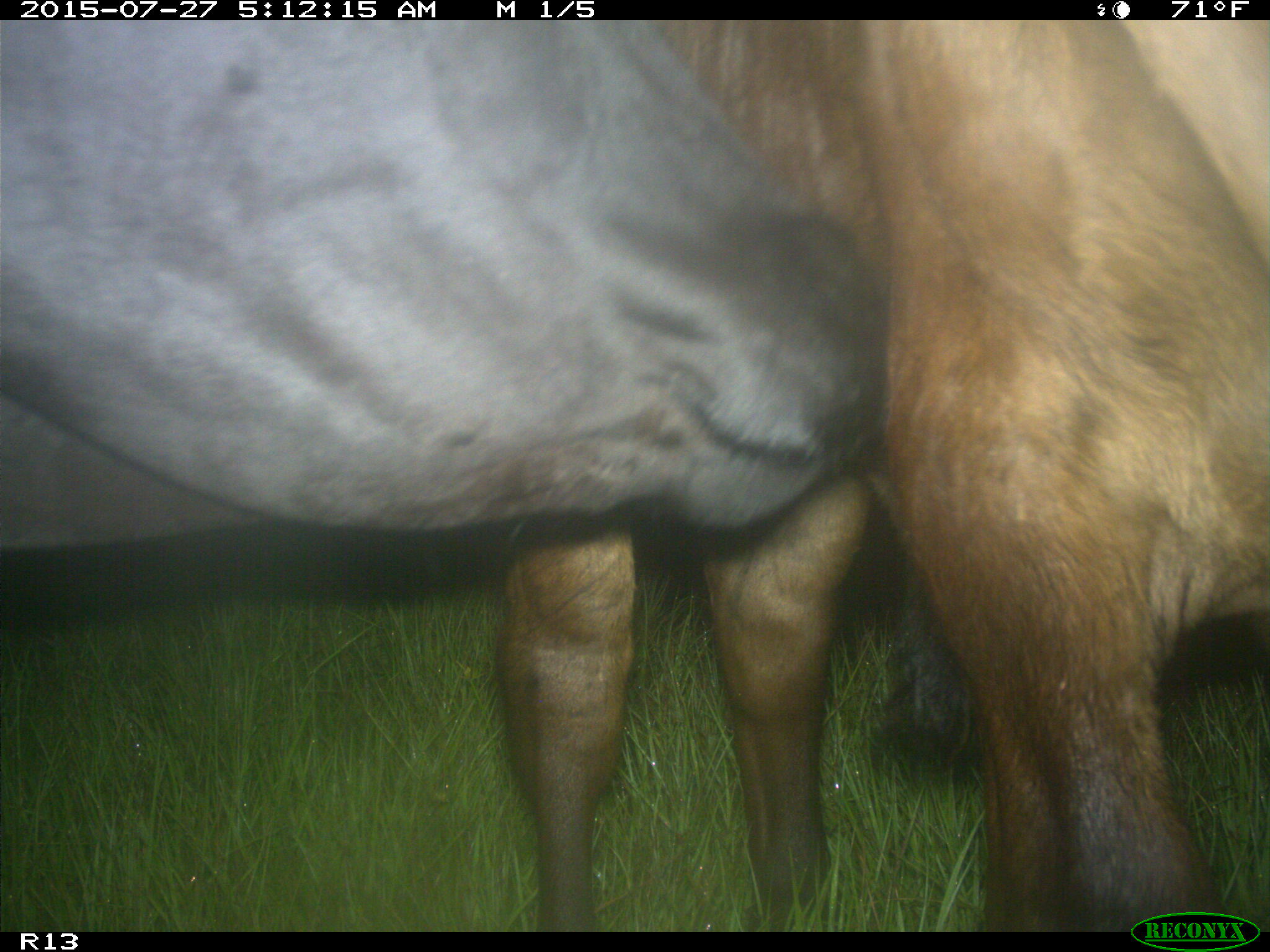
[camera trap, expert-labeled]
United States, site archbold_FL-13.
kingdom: Animalia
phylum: Chordata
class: Mammalia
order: Artiodactyla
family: Bovidae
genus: Bos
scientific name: Bos taurus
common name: domestic cow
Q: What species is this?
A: Bos taurus (domestic cow).